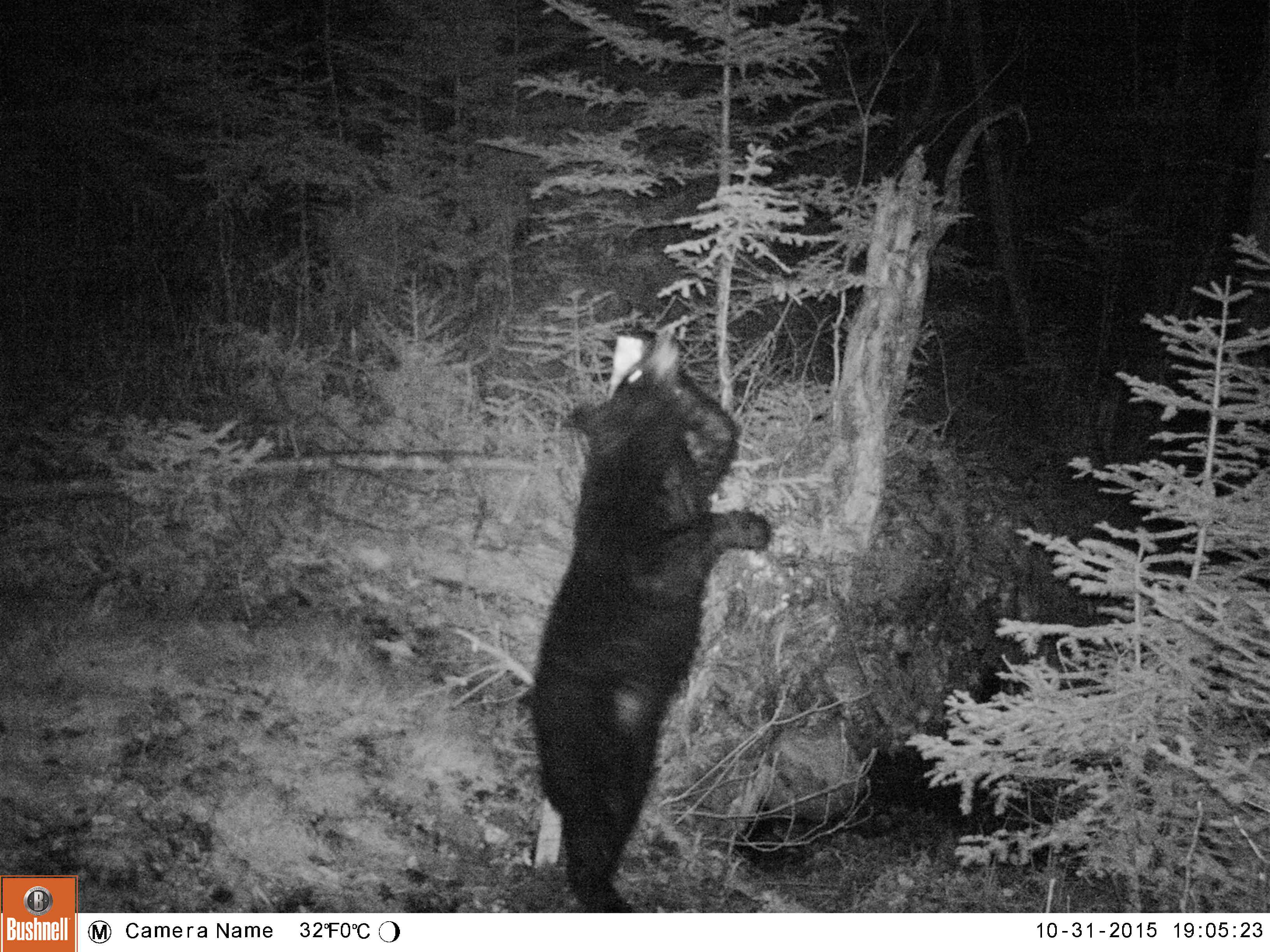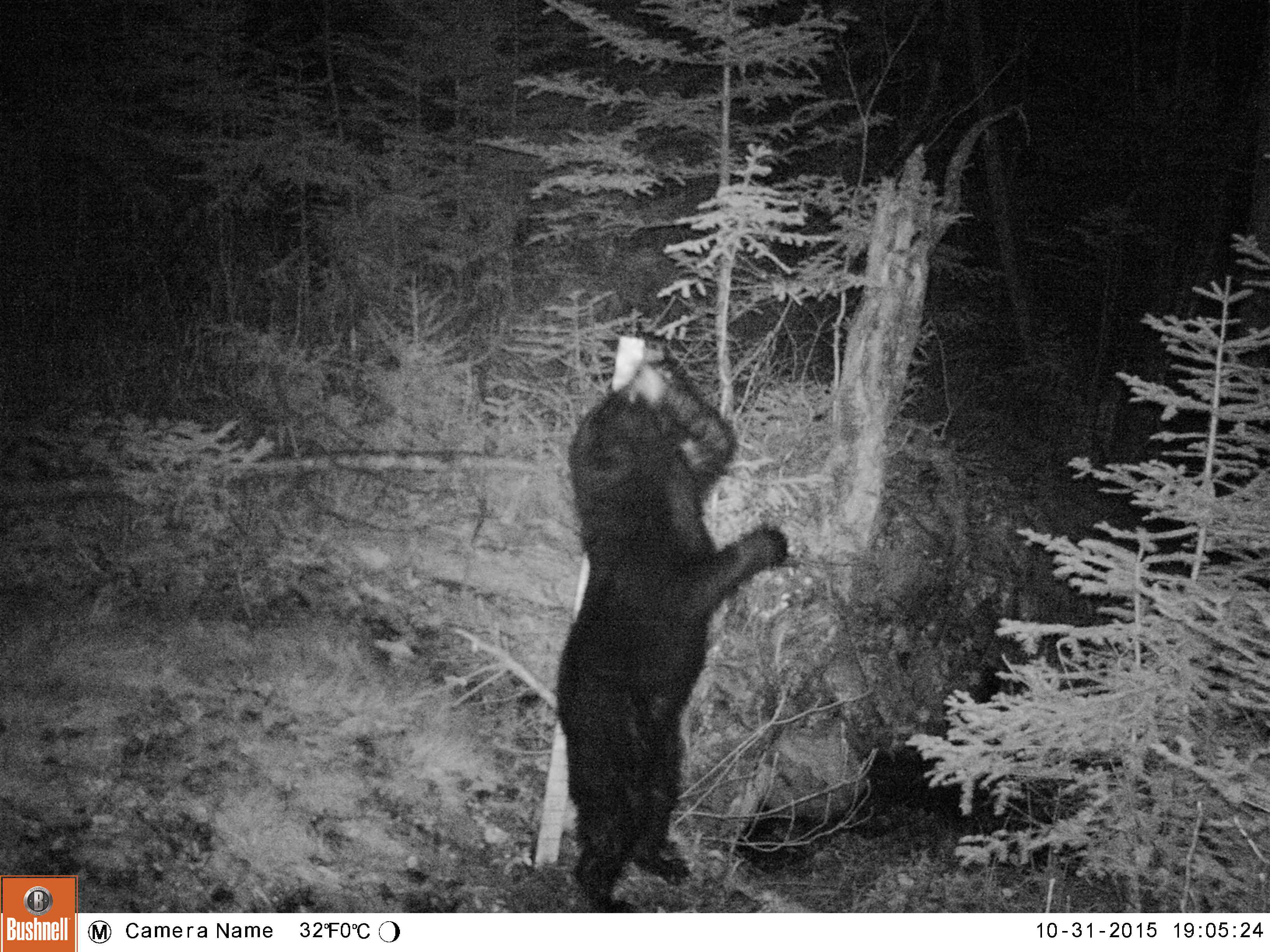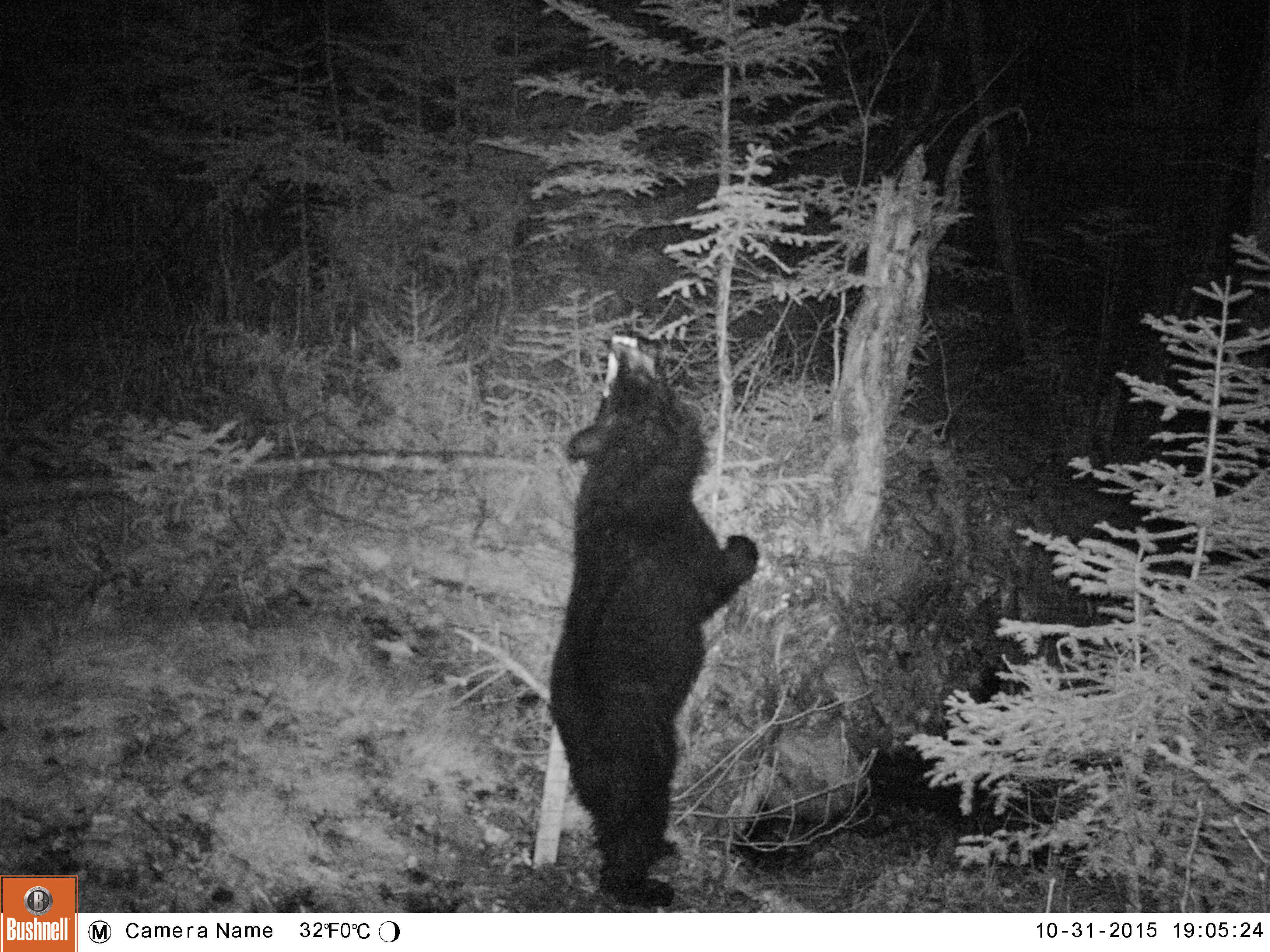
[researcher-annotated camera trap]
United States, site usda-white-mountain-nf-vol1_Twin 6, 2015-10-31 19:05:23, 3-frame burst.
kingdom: Animalia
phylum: Chordata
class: Mammalia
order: Carnivora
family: Ursidae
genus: Ursus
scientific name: Ursus americanus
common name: black bear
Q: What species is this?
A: Black bear (Ursus americanus).